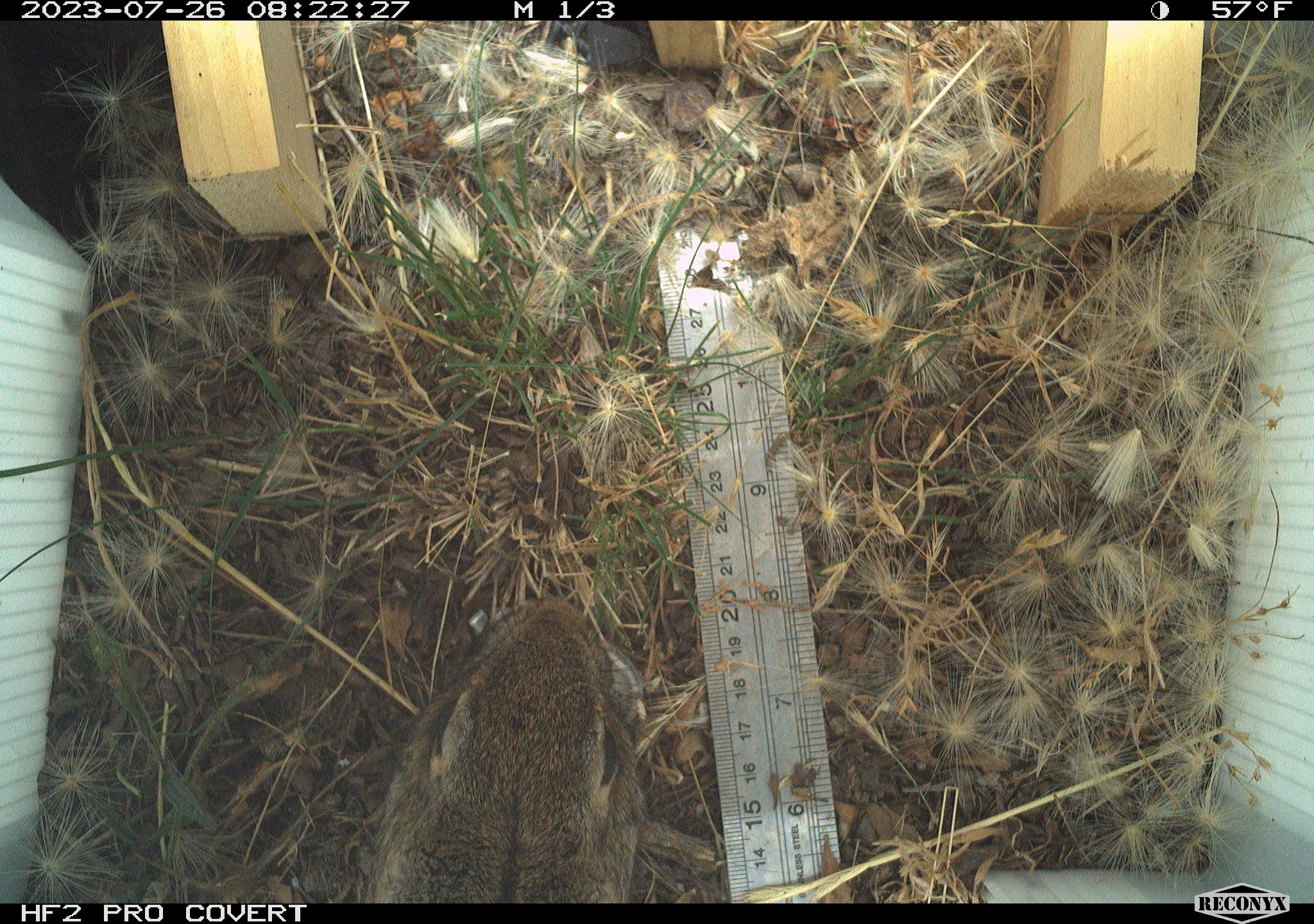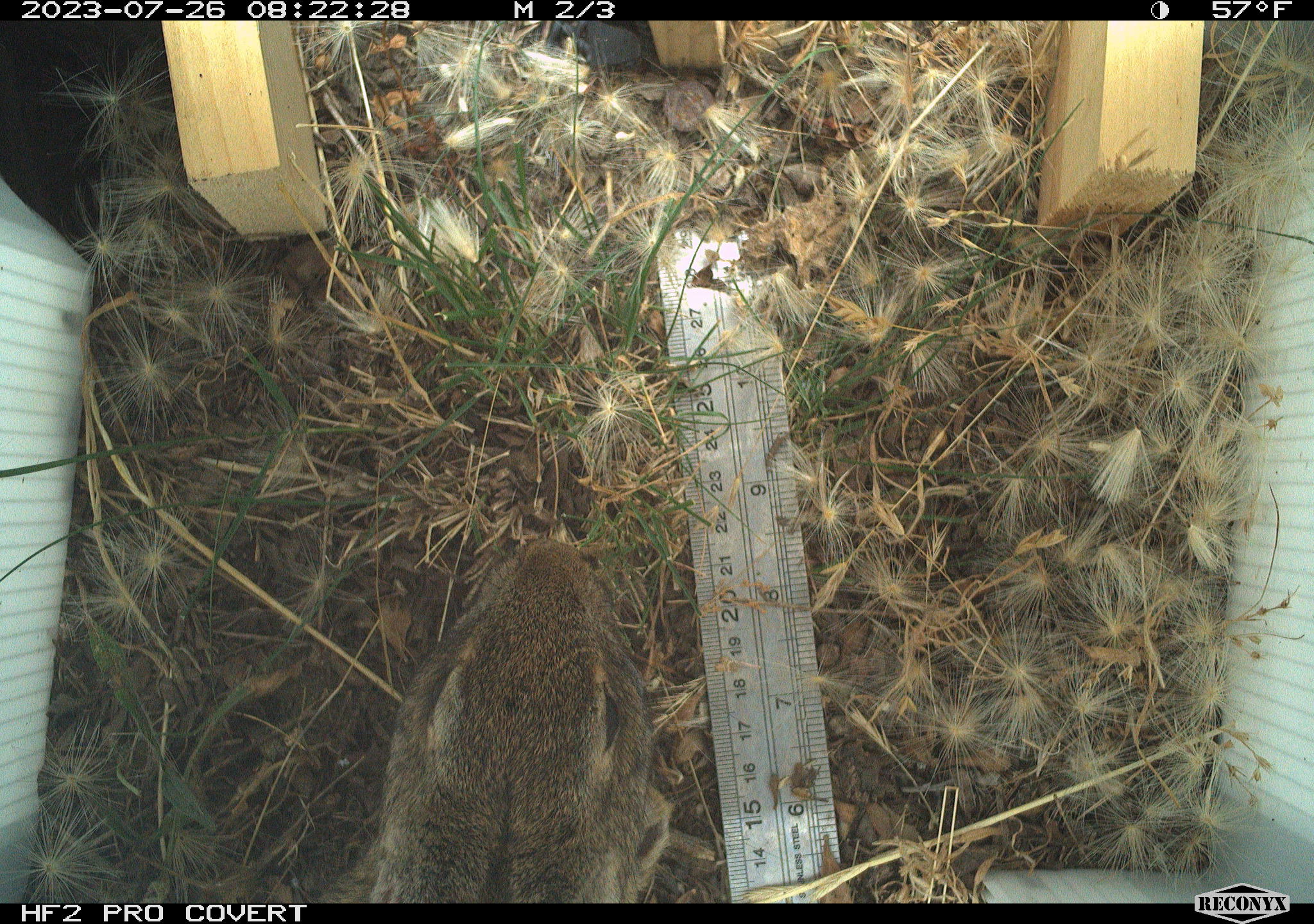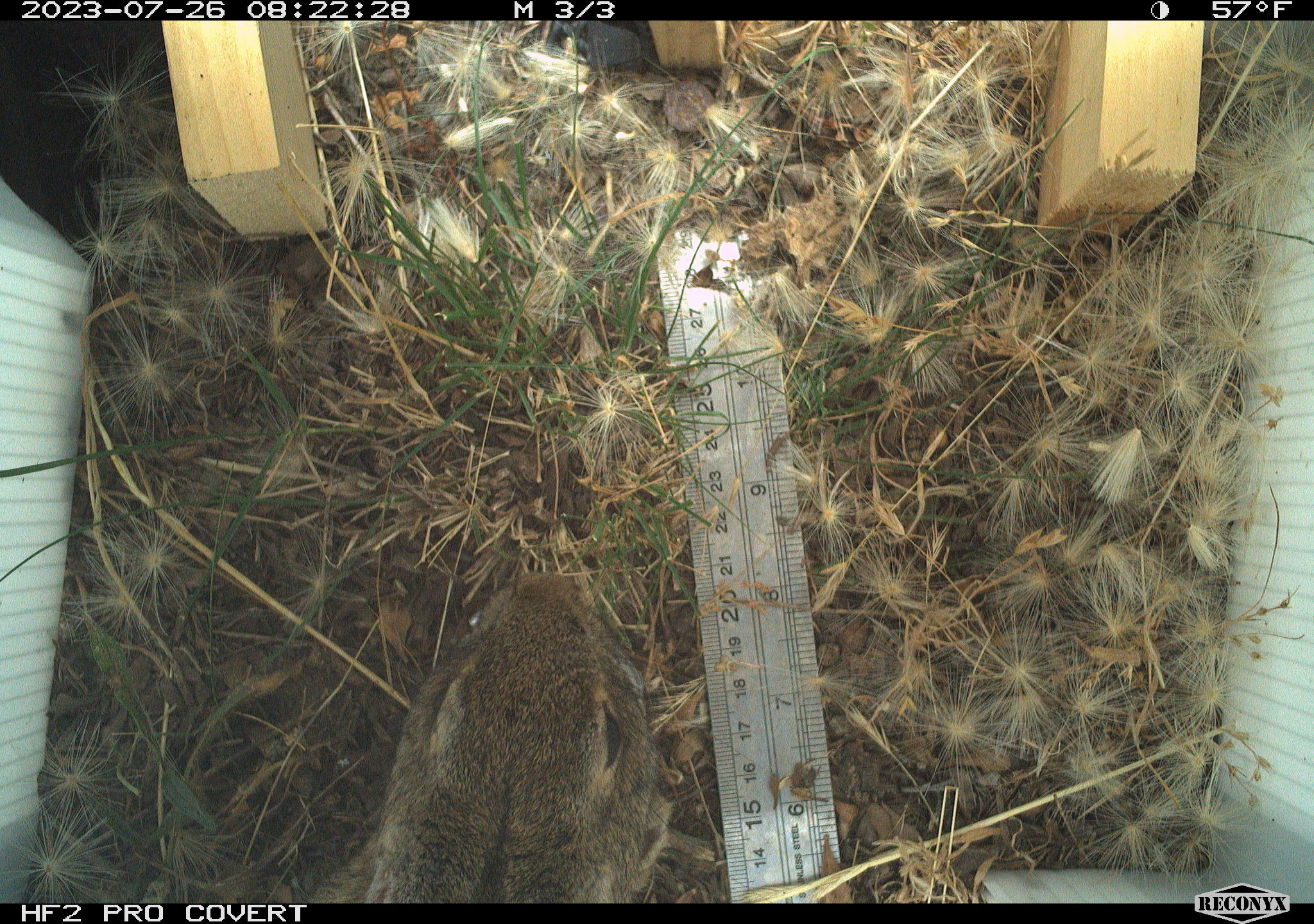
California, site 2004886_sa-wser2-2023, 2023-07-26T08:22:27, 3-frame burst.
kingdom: Animalia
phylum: Chordata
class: Mammalia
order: Lagomorpha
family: Leporidae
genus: Sylvilagus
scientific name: Sylvilagus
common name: cottontail rabbits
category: sylvilagus species